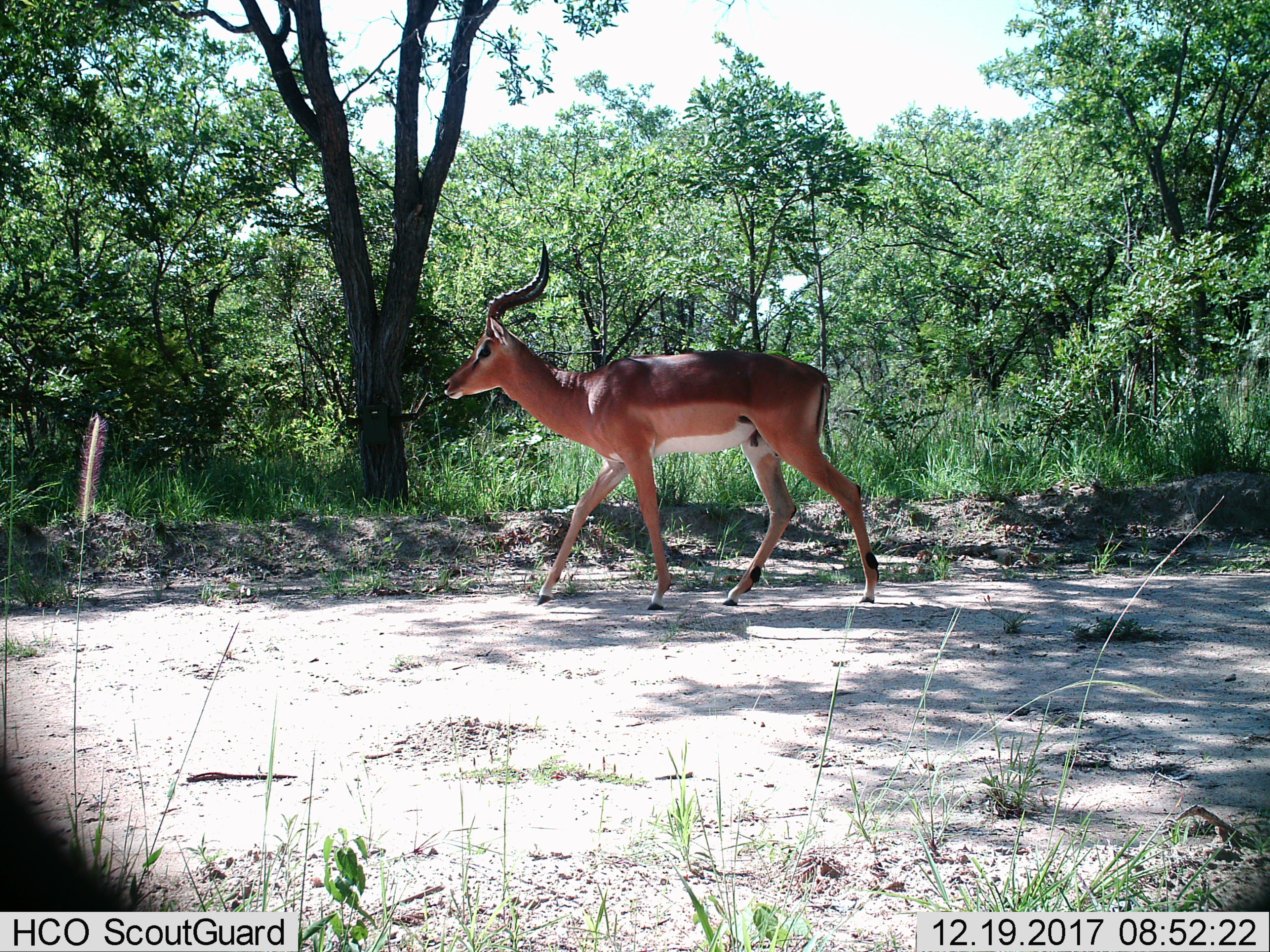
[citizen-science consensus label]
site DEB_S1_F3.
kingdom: Animalia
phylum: Chordata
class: Mammalia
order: Artiodactyla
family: Bovidae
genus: Aepyceros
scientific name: Aepyceros melampus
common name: impala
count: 1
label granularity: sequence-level